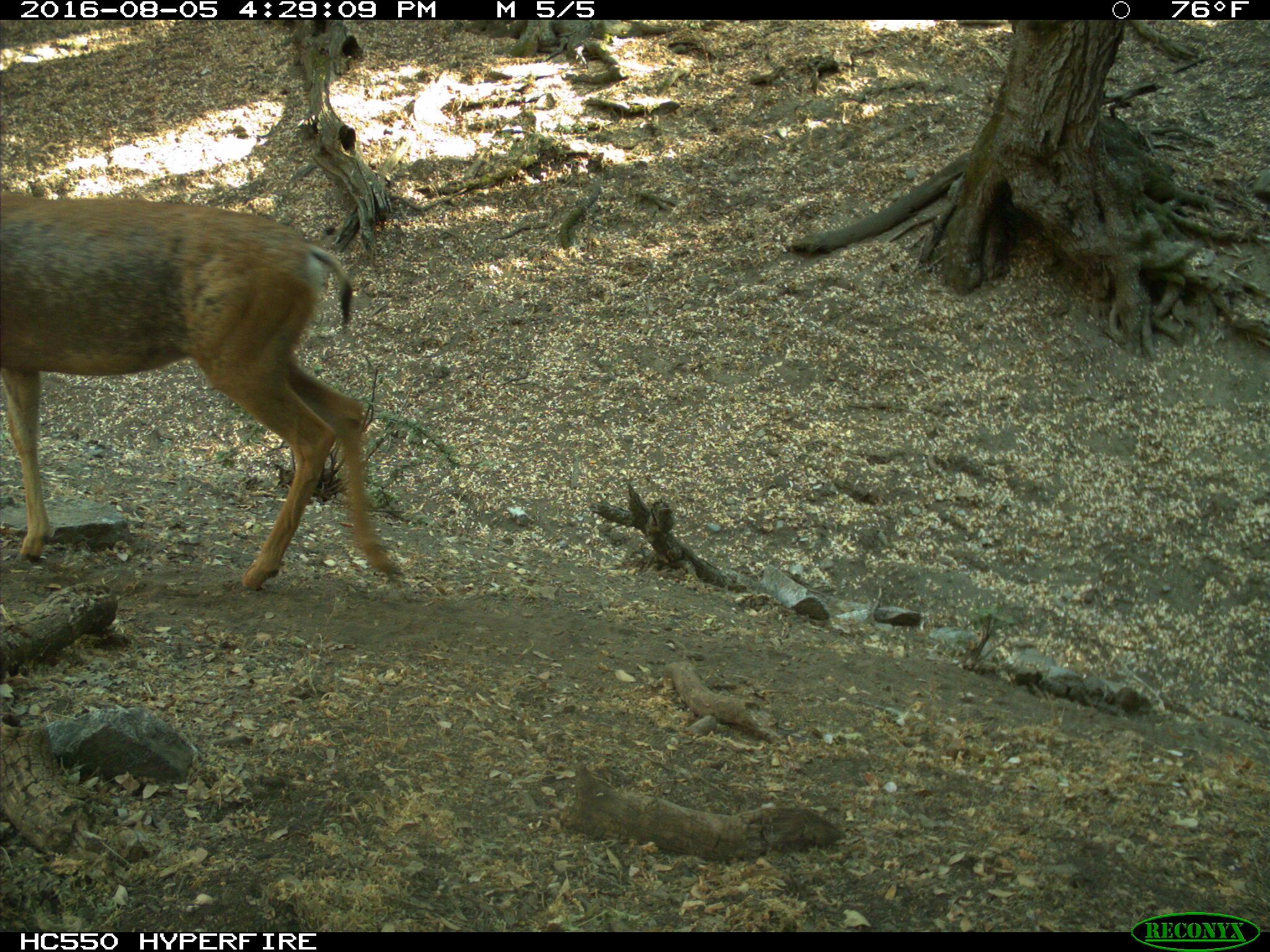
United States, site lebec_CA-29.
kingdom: Animalia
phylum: Chordata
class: Mammalia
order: Artiodactyla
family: Cervidae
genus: Odocoileus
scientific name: Odocoileus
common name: deer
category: unidentified deer